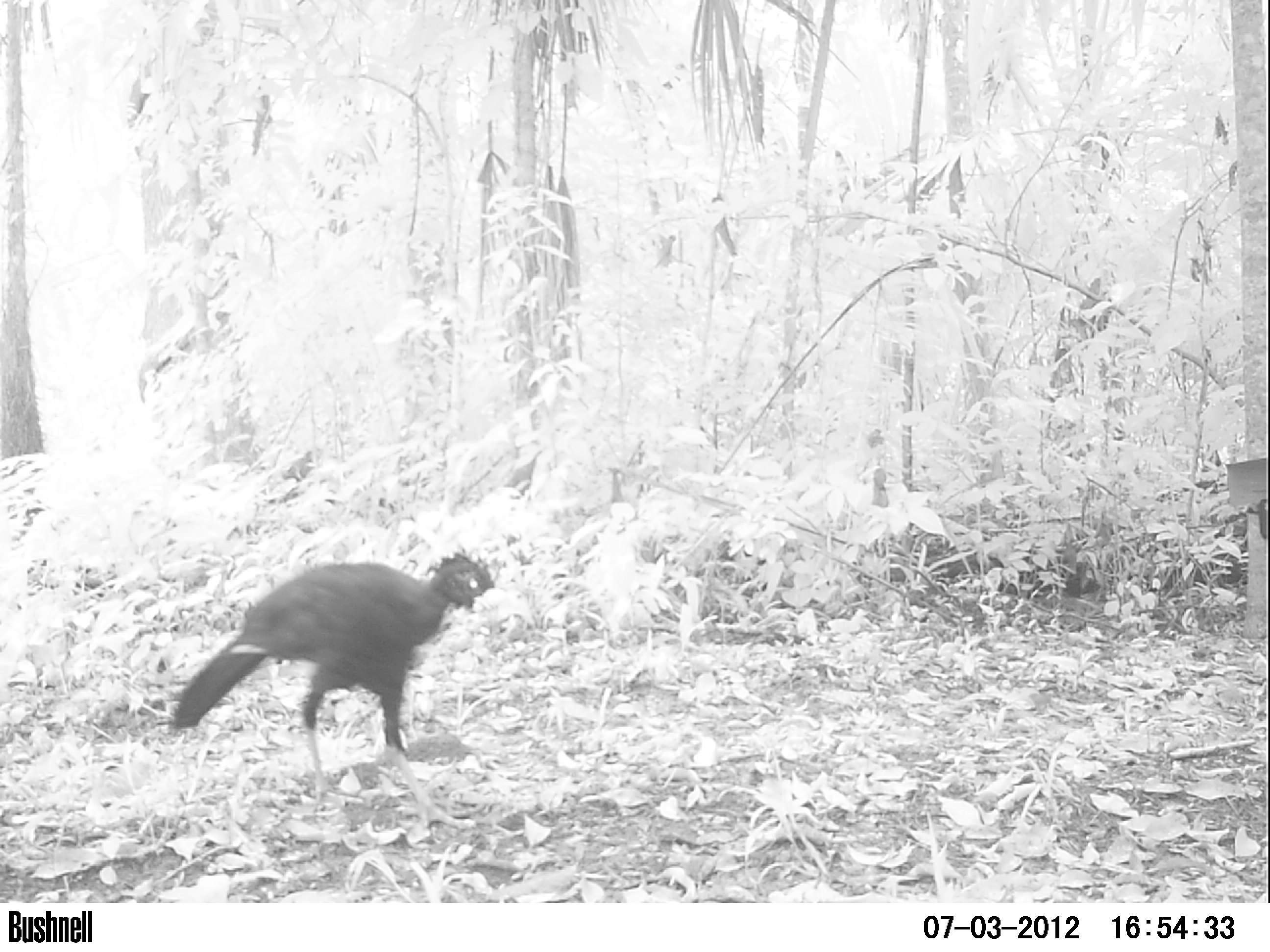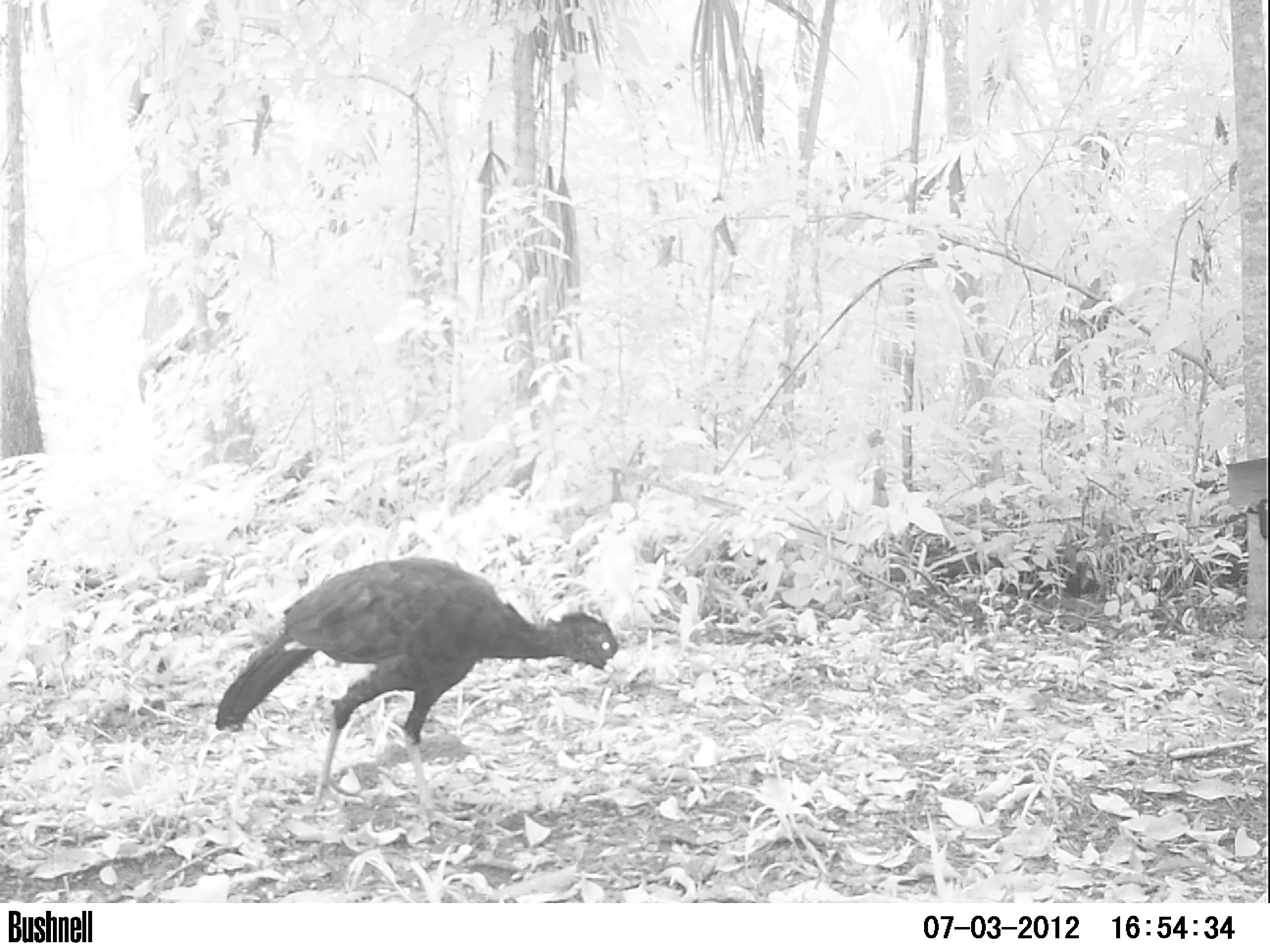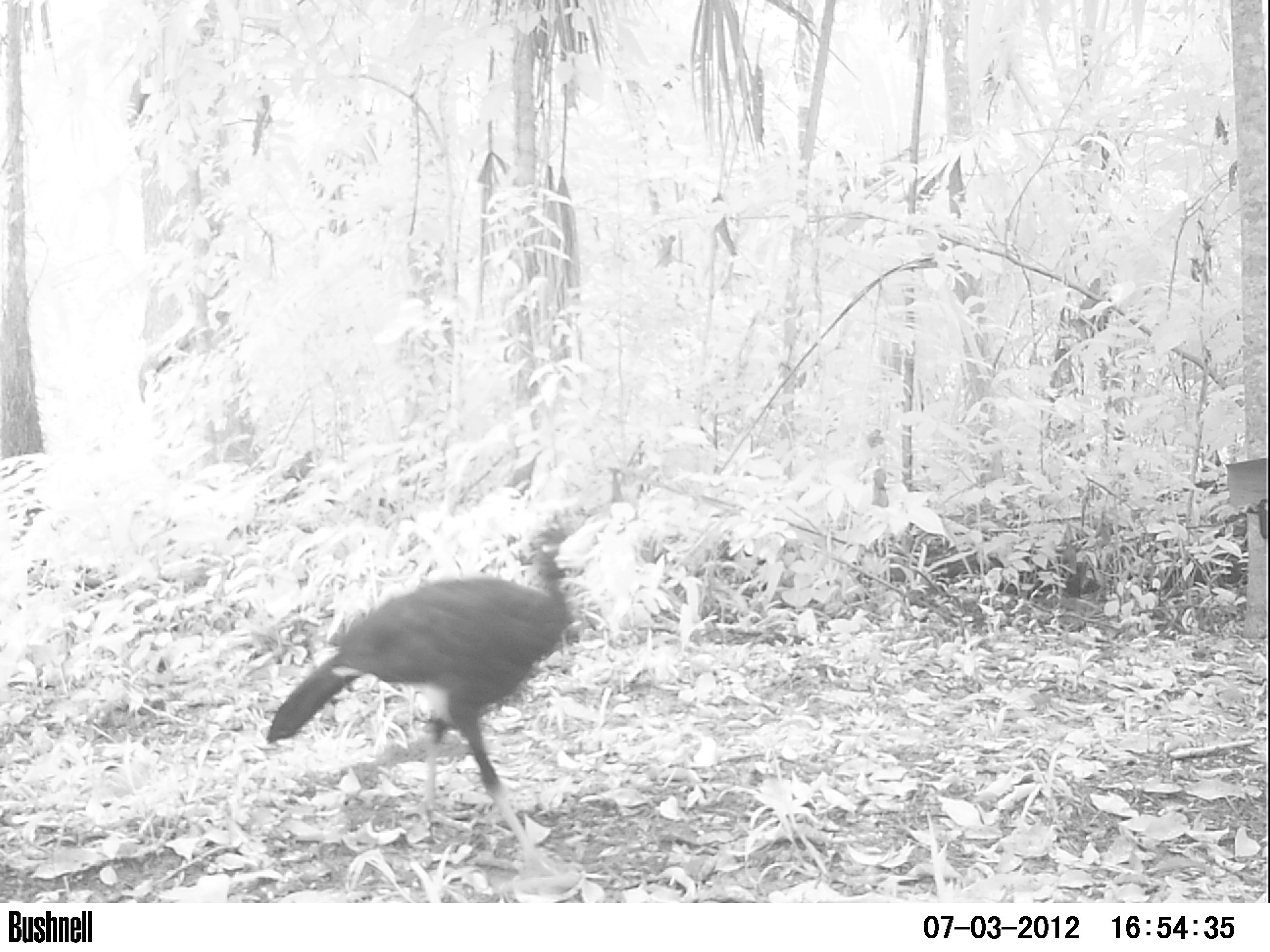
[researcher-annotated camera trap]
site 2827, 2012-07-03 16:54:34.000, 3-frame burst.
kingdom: Animalia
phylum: Chordata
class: Aves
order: Galliformes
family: Cracidae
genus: Crax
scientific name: Crax rubra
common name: great curassow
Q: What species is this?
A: Crax rubra (great curassow).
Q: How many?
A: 1.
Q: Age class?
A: Adult.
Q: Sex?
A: Male.